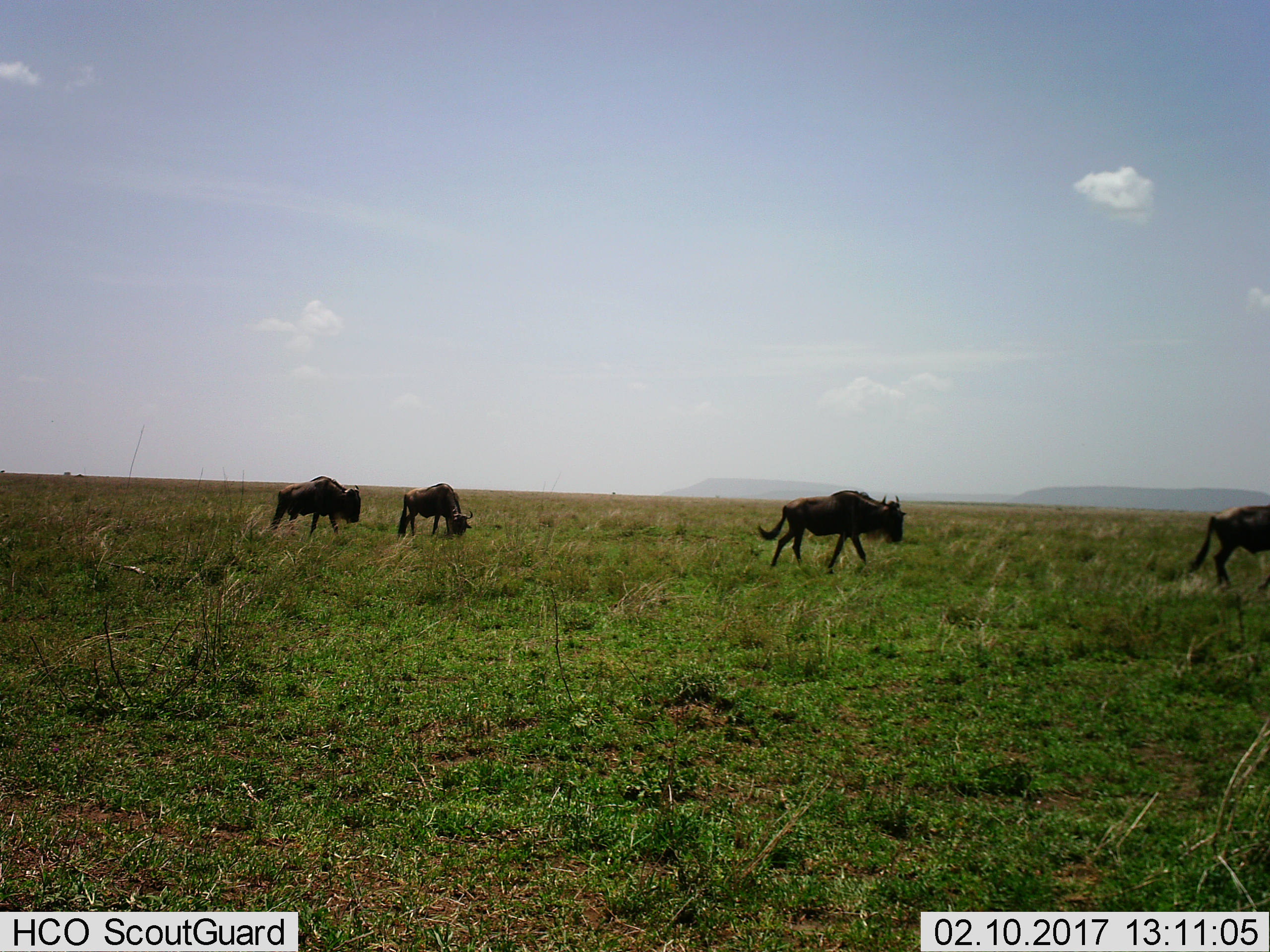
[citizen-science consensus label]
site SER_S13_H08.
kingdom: Animalia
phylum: Chordata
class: Mammalia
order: Artiodactyla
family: Bovidae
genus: Connochaetes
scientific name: Connochaetes taurinus taurinus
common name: blue wildebeest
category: wildebeestblue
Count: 4.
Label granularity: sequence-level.